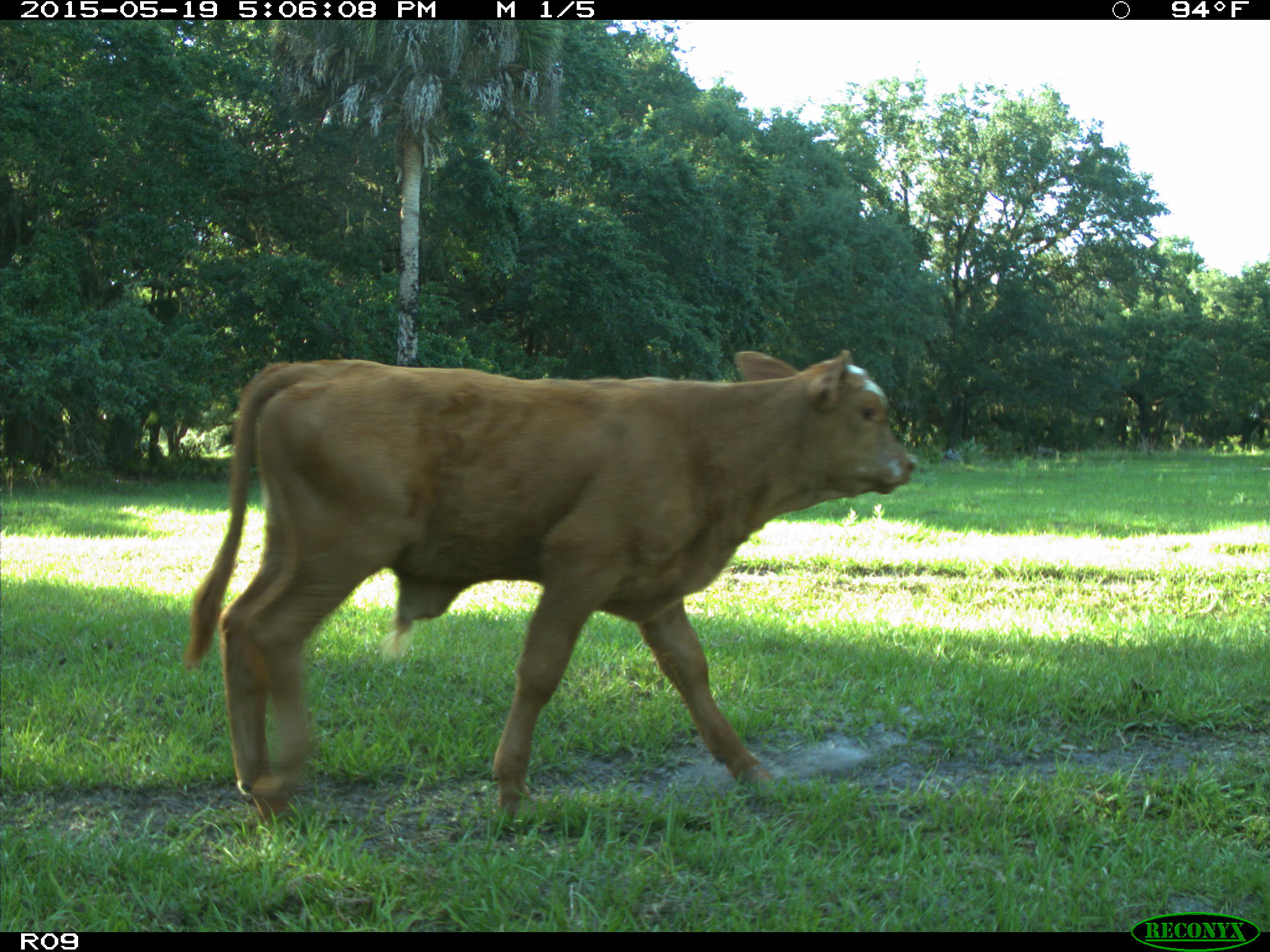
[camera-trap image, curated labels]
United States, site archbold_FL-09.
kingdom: Animalia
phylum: Chordata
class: Mammalia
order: Artiodactyla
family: Bovidae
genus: Bos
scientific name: Bos taurus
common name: domestic cow